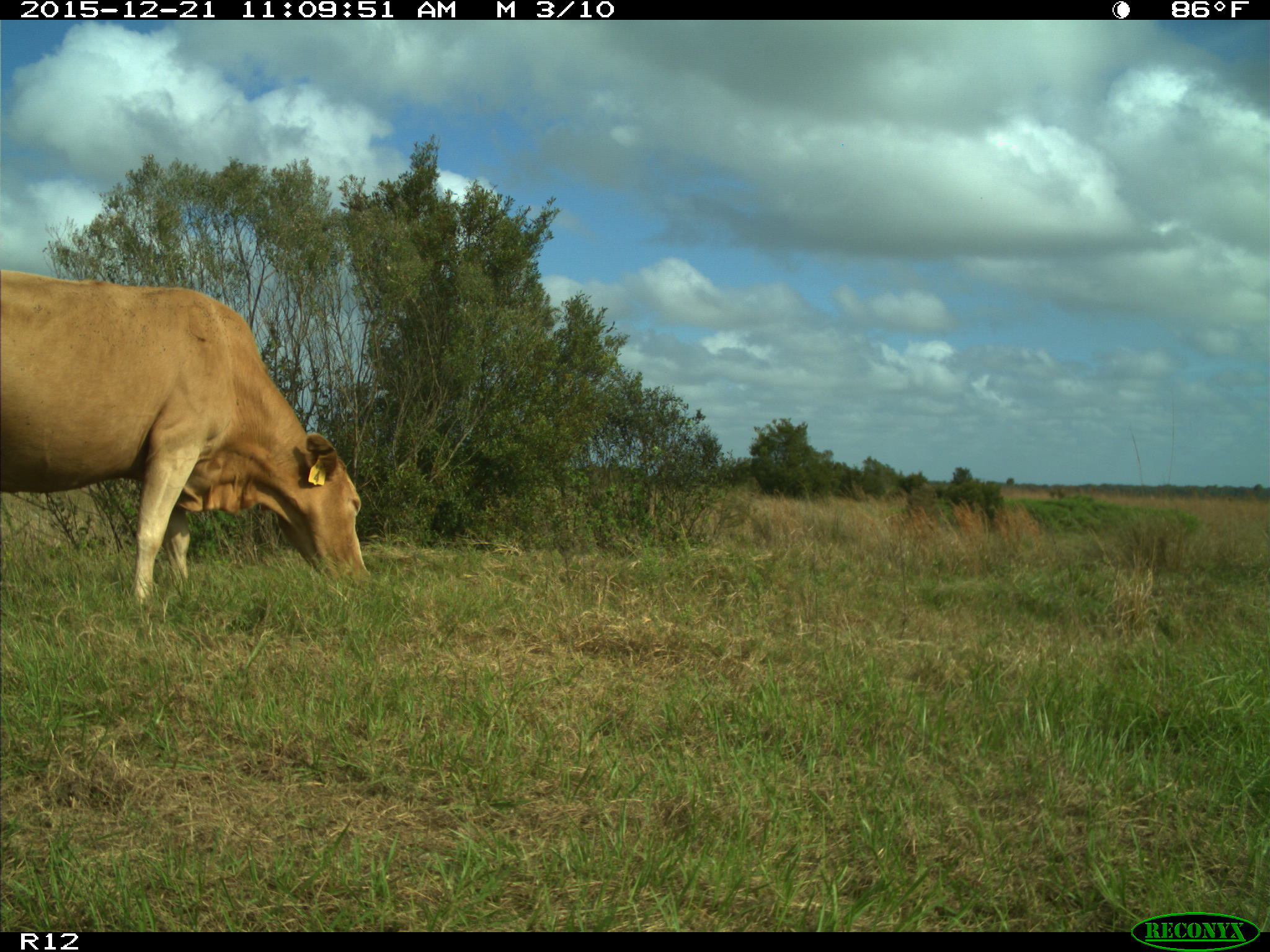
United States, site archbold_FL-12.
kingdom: Animalia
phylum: Chordata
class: Mammalia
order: Artiodactyla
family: Bovidae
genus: Bos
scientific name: Bos taurus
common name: domestic cow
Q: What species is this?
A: Bos taurus (domestic cow).